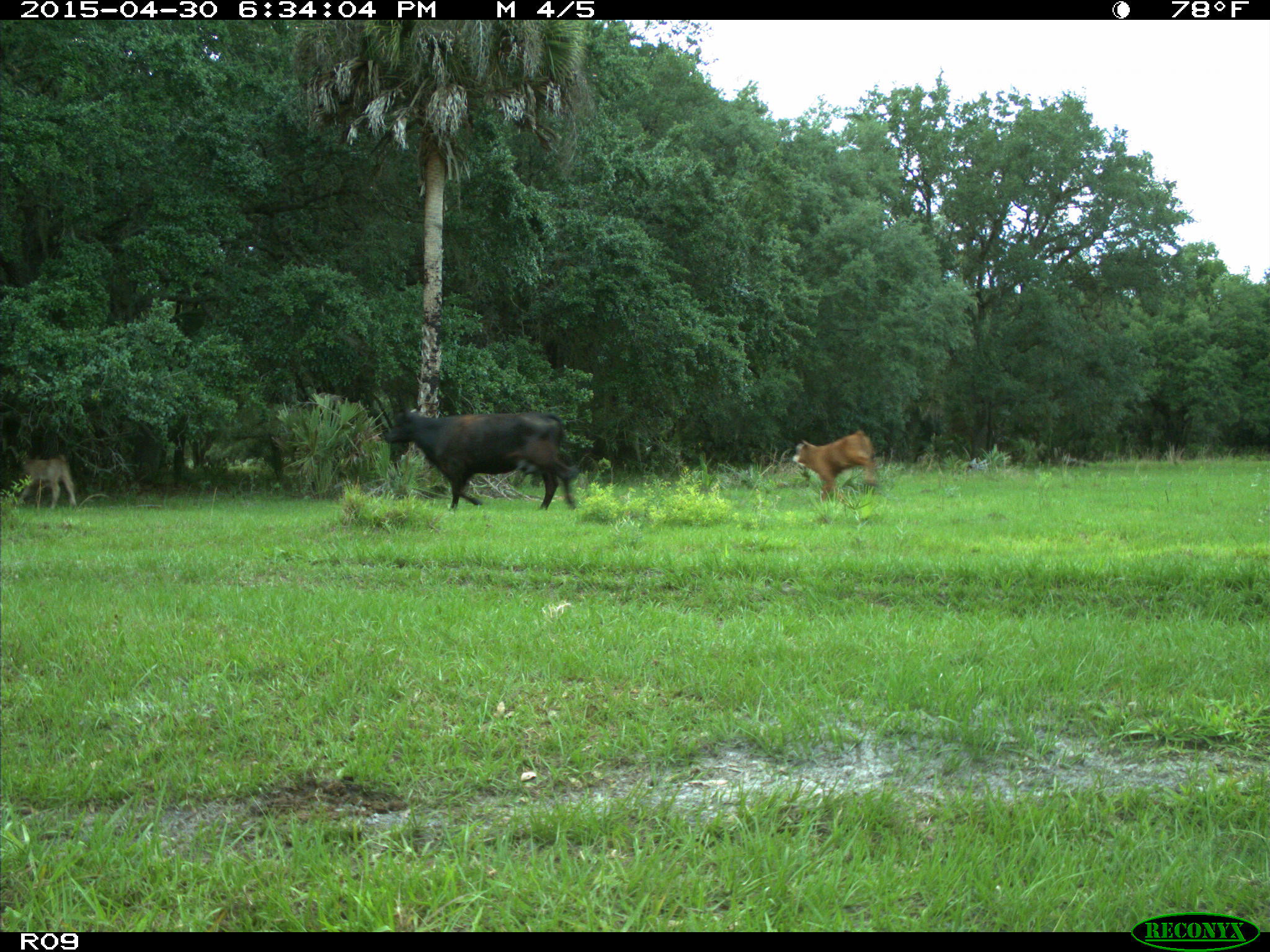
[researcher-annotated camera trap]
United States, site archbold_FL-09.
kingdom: Animalia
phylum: Chordata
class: Mammalia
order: Artiodactyla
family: Bovidae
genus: Bos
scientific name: Bos taurus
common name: domestic cow